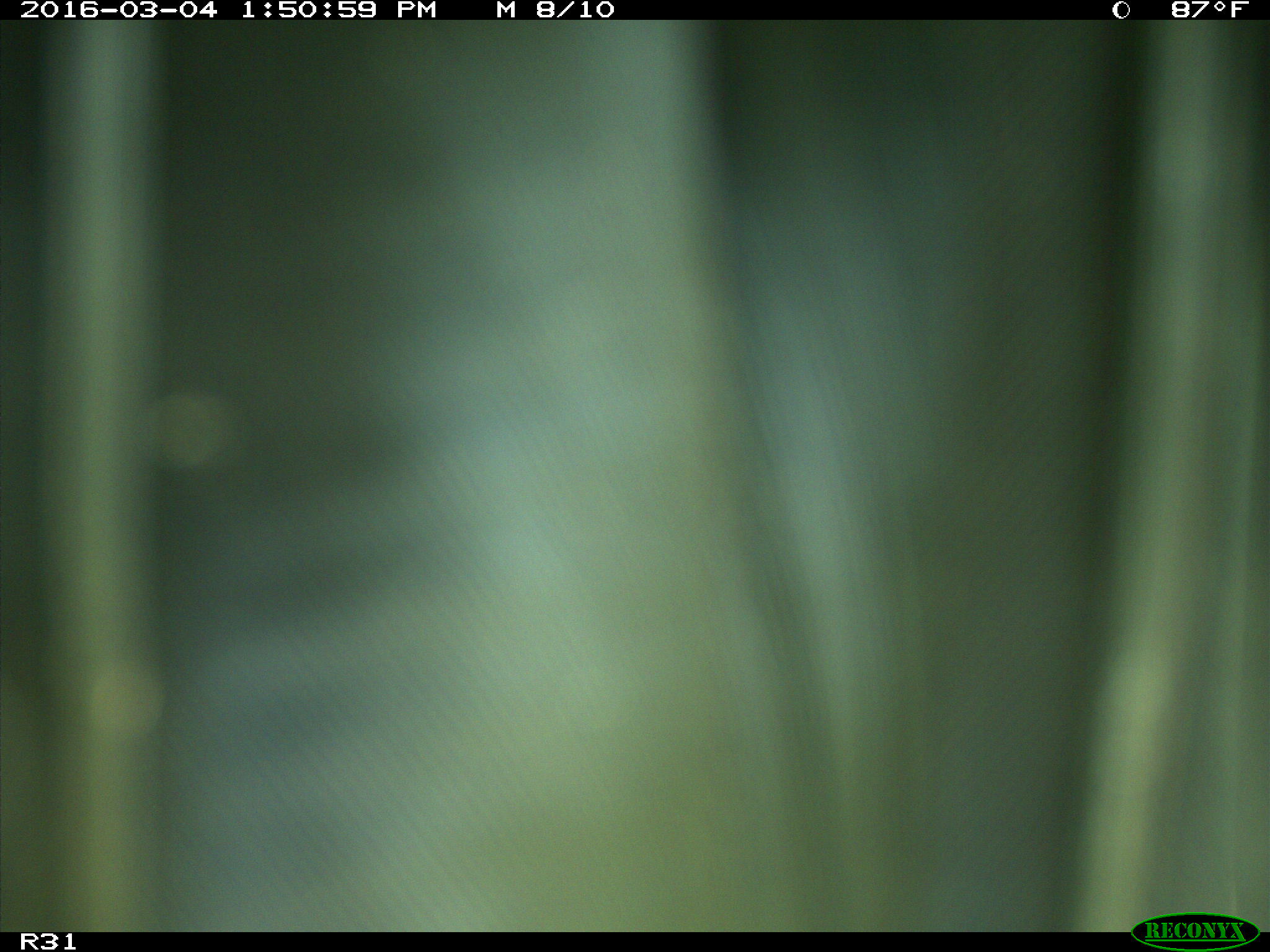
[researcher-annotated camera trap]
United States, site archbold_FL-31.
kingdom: Animalia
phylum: Chordata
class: Aves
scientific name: Aves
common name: birds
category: unidentified bird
Unidentified bird (birds) (Aves).